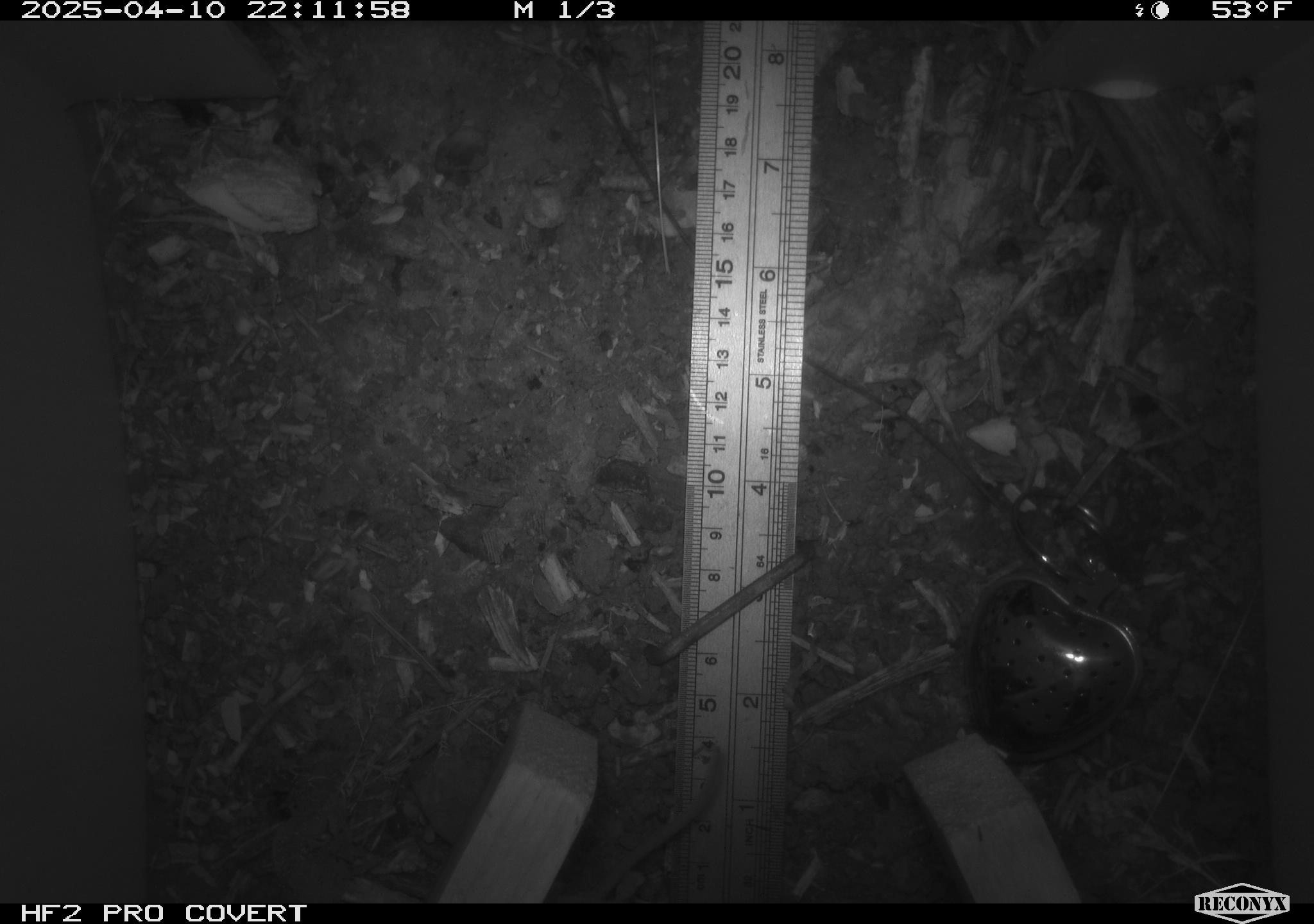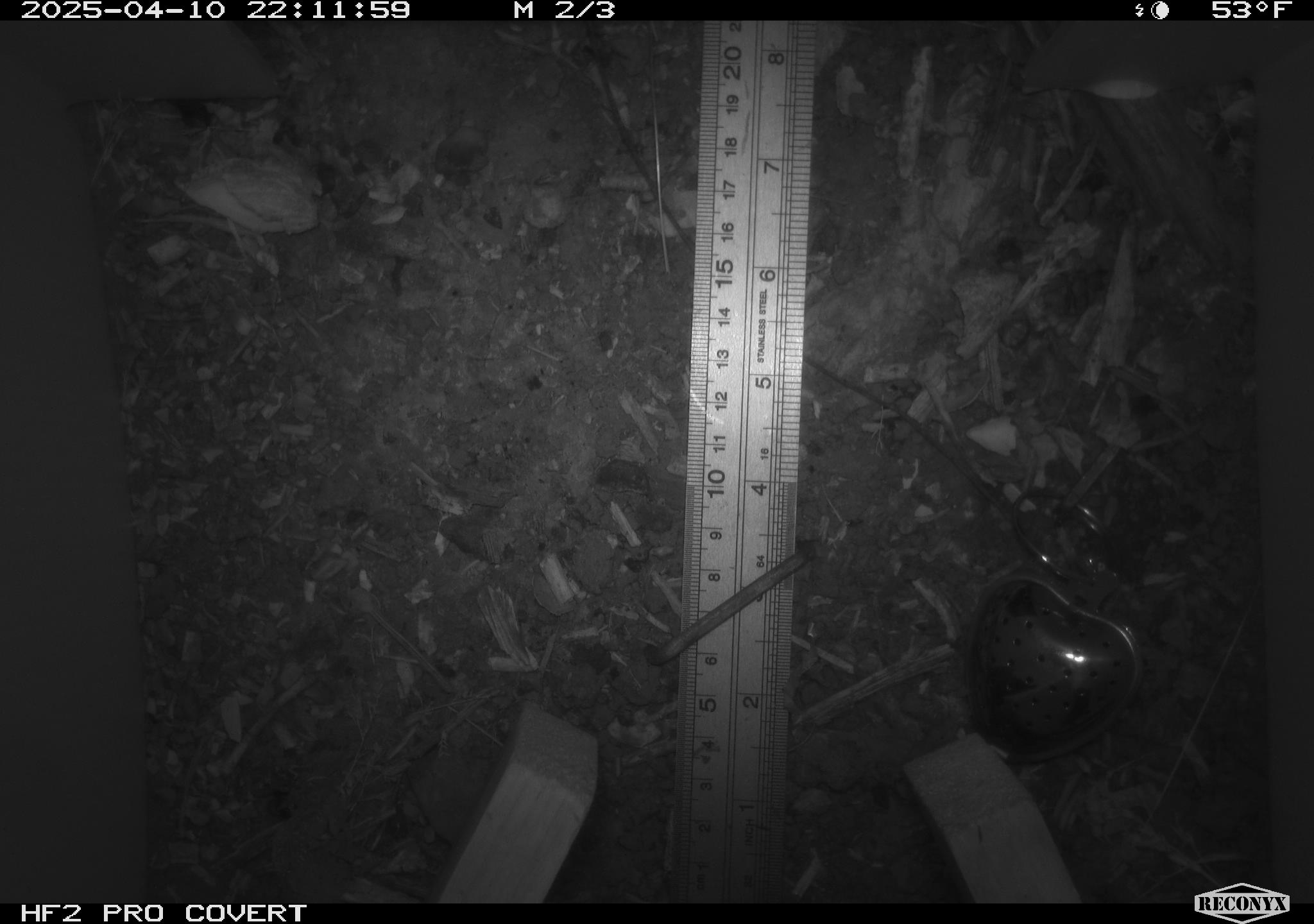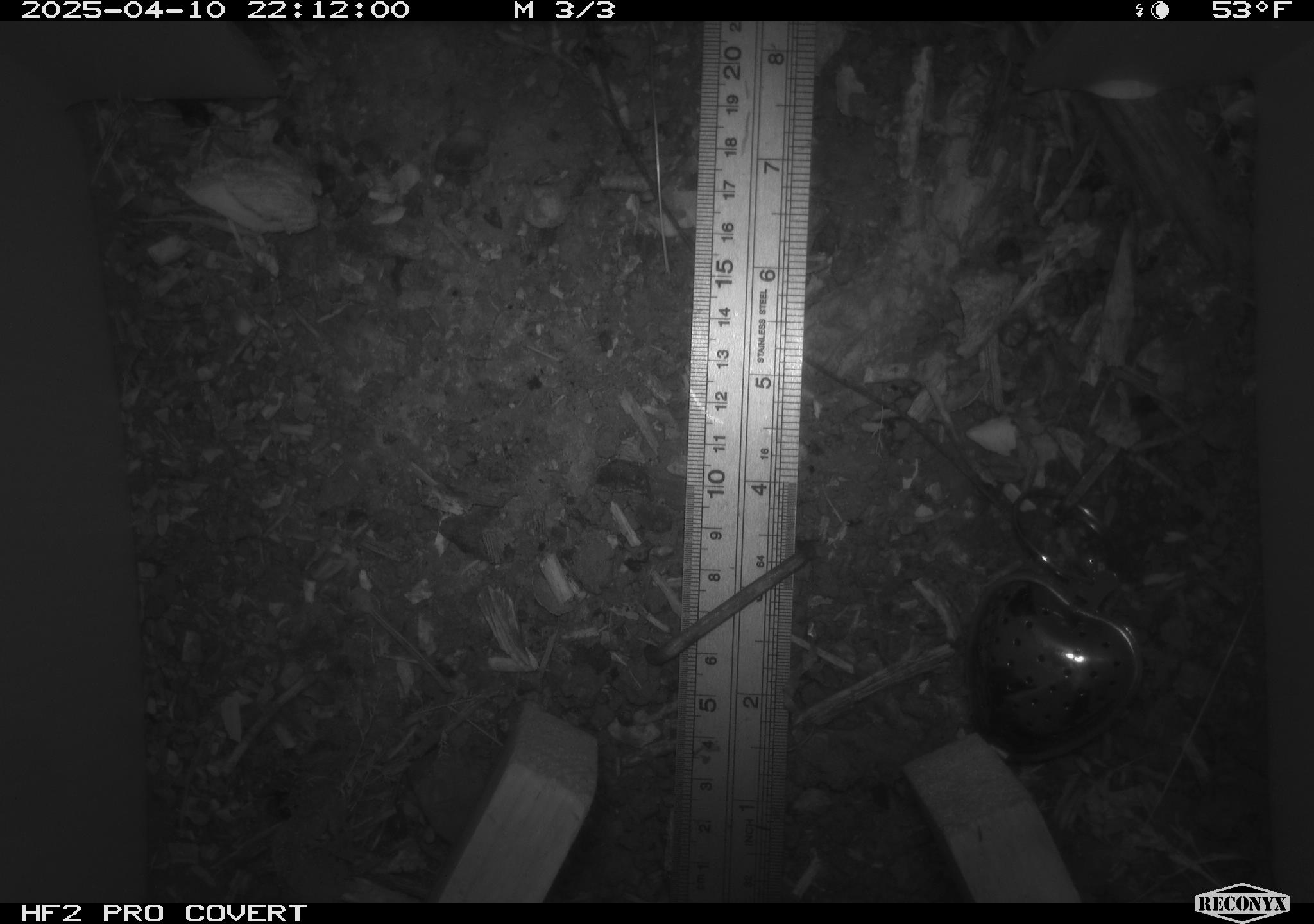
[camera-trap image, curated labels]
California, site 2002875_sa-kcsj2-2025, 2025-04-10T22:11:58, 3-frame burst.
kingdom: Animalia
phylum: Chordata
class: Mammalia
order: Rodentia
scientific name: Rodentia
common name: rodent